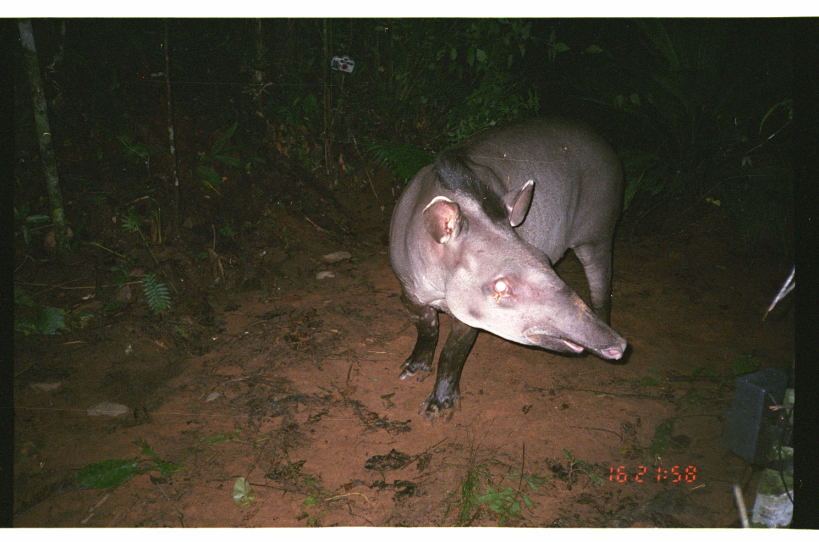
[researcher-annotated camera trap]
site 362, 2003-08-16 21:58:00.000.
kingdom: Animalia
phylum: Chordata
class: Mammalia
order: Perissodactyla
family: Tapiridae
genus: Tapirus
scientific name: Tapirus terrestris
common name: south american tapir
Tapirus terrestris (south american tapir).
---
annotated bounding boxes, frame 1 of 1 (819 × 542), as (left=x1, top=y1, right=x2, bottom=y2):
tapirus terrestris: (left=384, top=112, right=631, bottom=428)